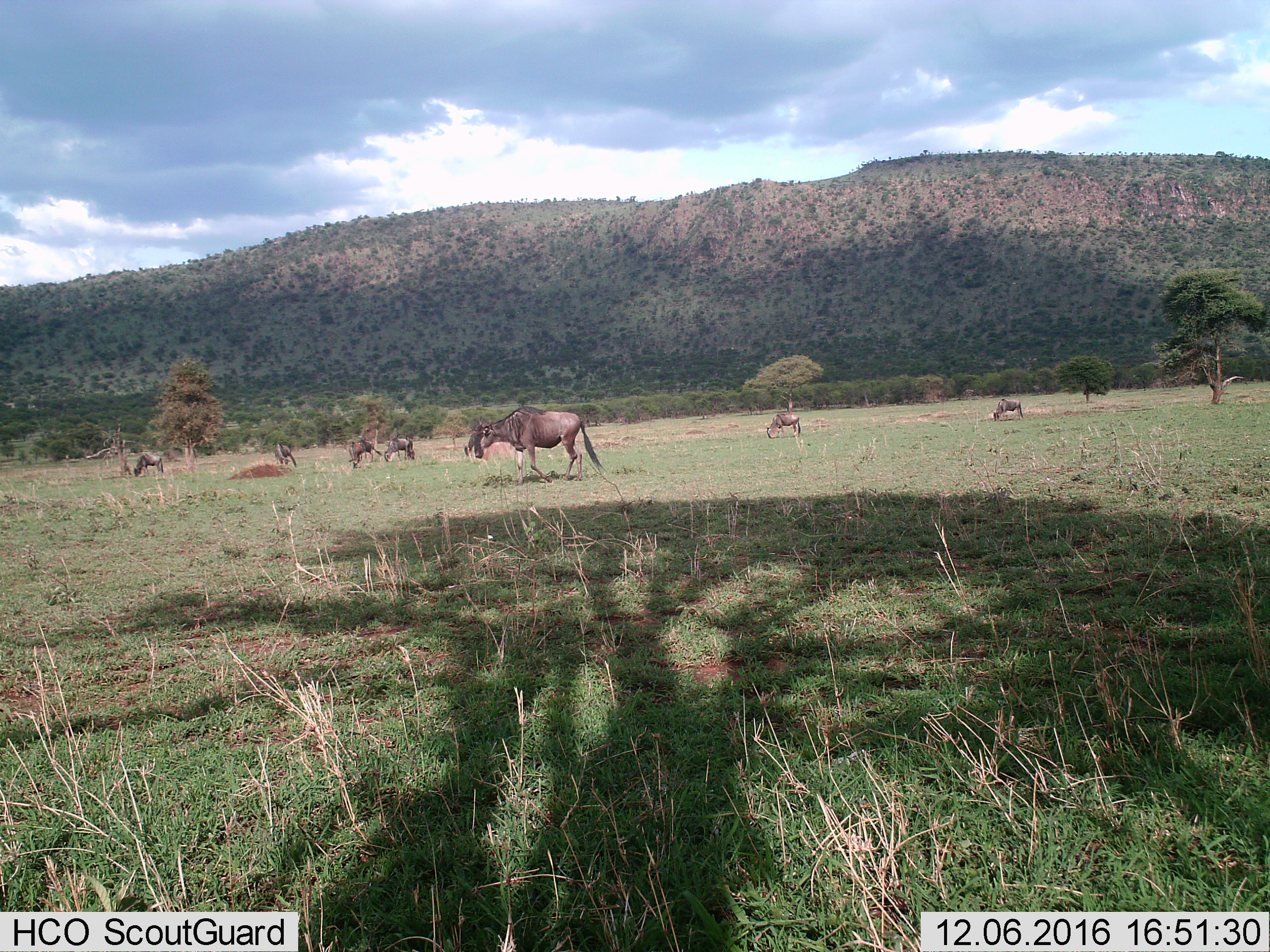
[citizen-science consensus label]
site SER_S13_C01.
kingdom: Animalia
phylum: Chordata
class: Mammalia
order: Artiodactyla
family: Bovidae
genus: Connochaetes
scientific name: Connochaetes taurinus taurinus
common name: blue wildebeest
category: wildebeestblue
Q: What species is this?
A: Wildebeestblue (blue wildebeest) (Connochaetes taurinus taurinus).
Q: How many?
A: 7.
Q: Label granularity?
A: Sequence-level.